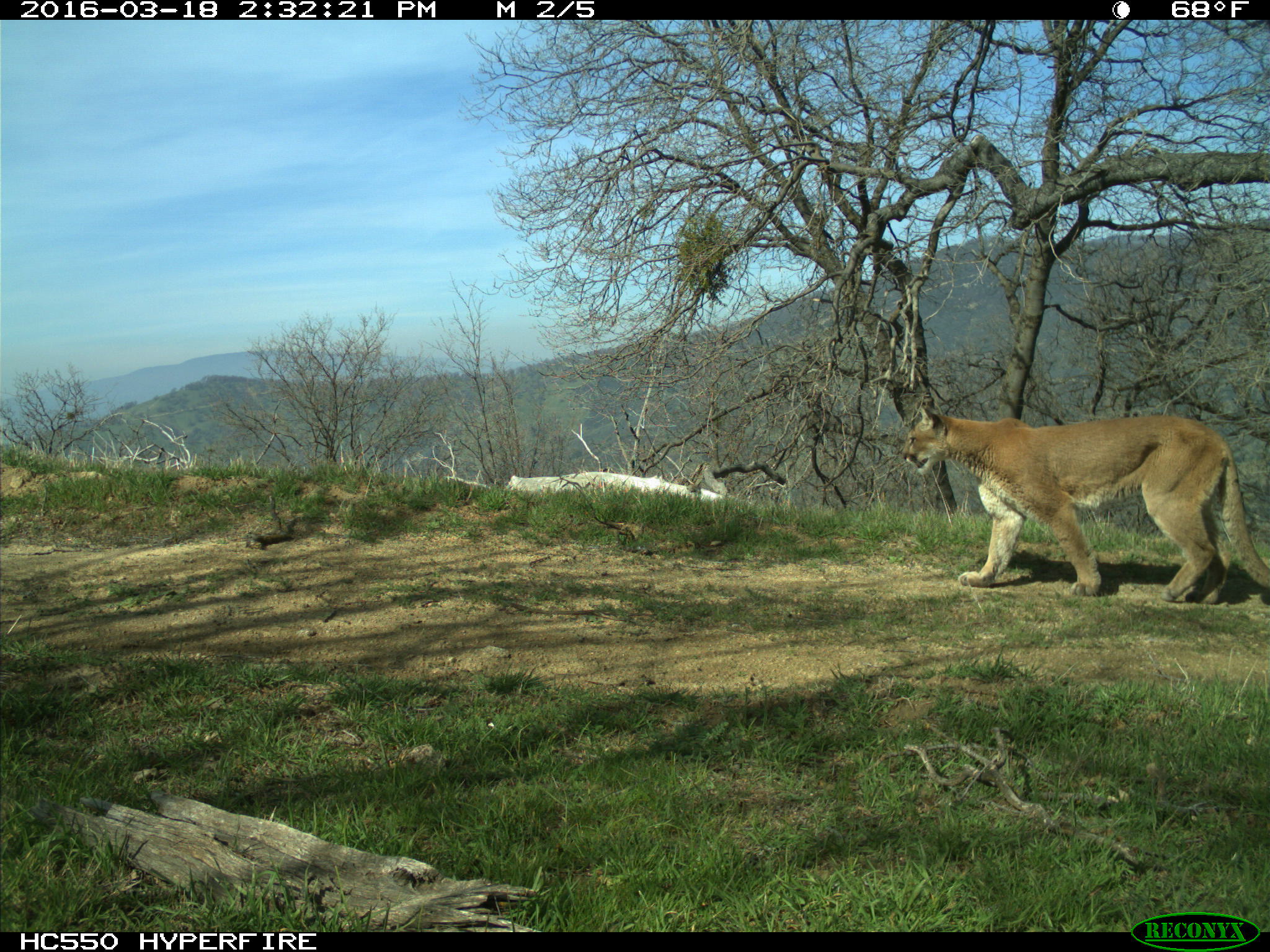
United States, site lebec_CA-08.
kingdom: Animalia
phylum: Chordata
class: Mammalia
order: Carnivora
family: Felidae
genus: Puma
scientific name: Puma concolor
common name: mountain lion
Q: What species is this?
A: Puma concolor (mountain lion).